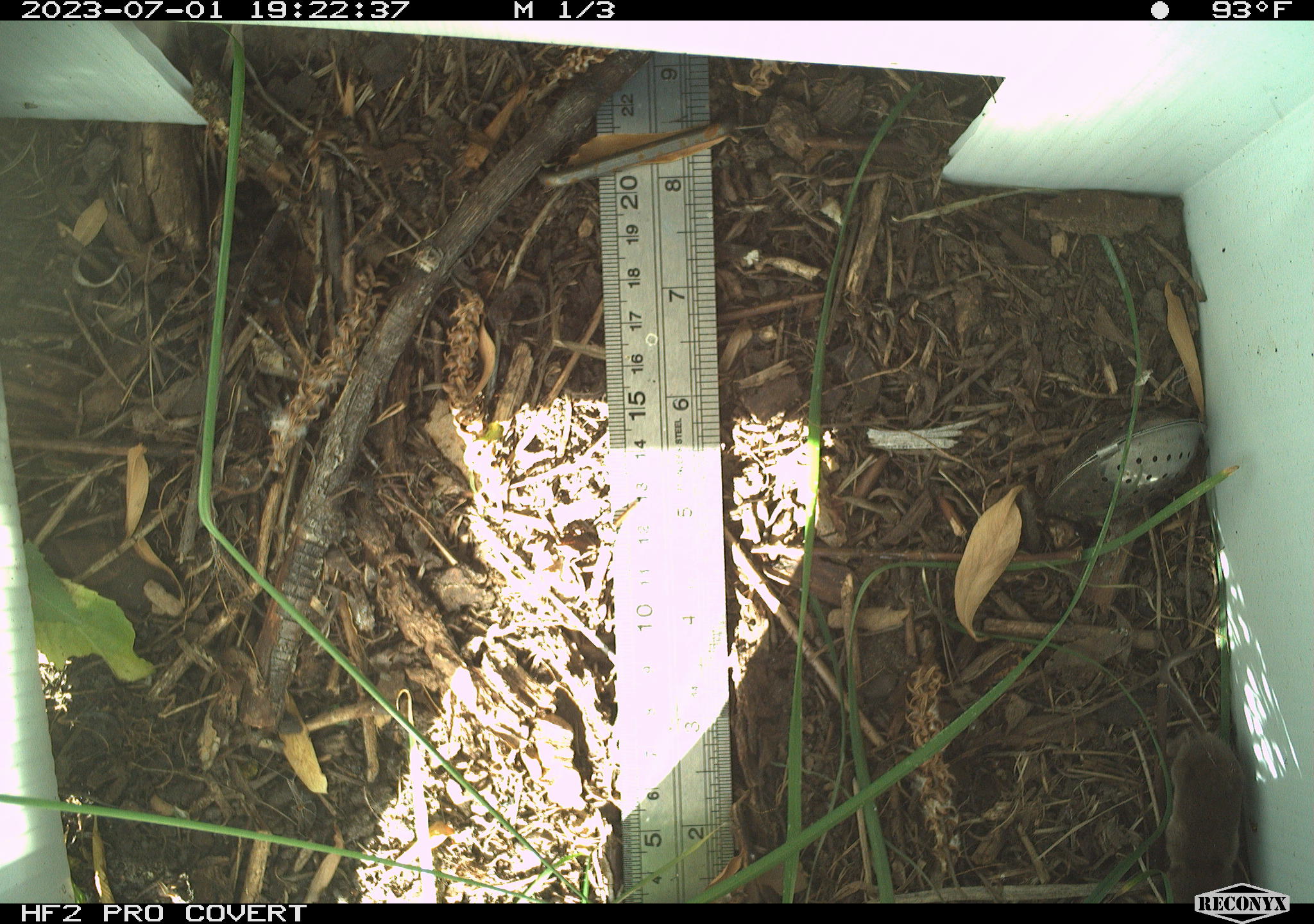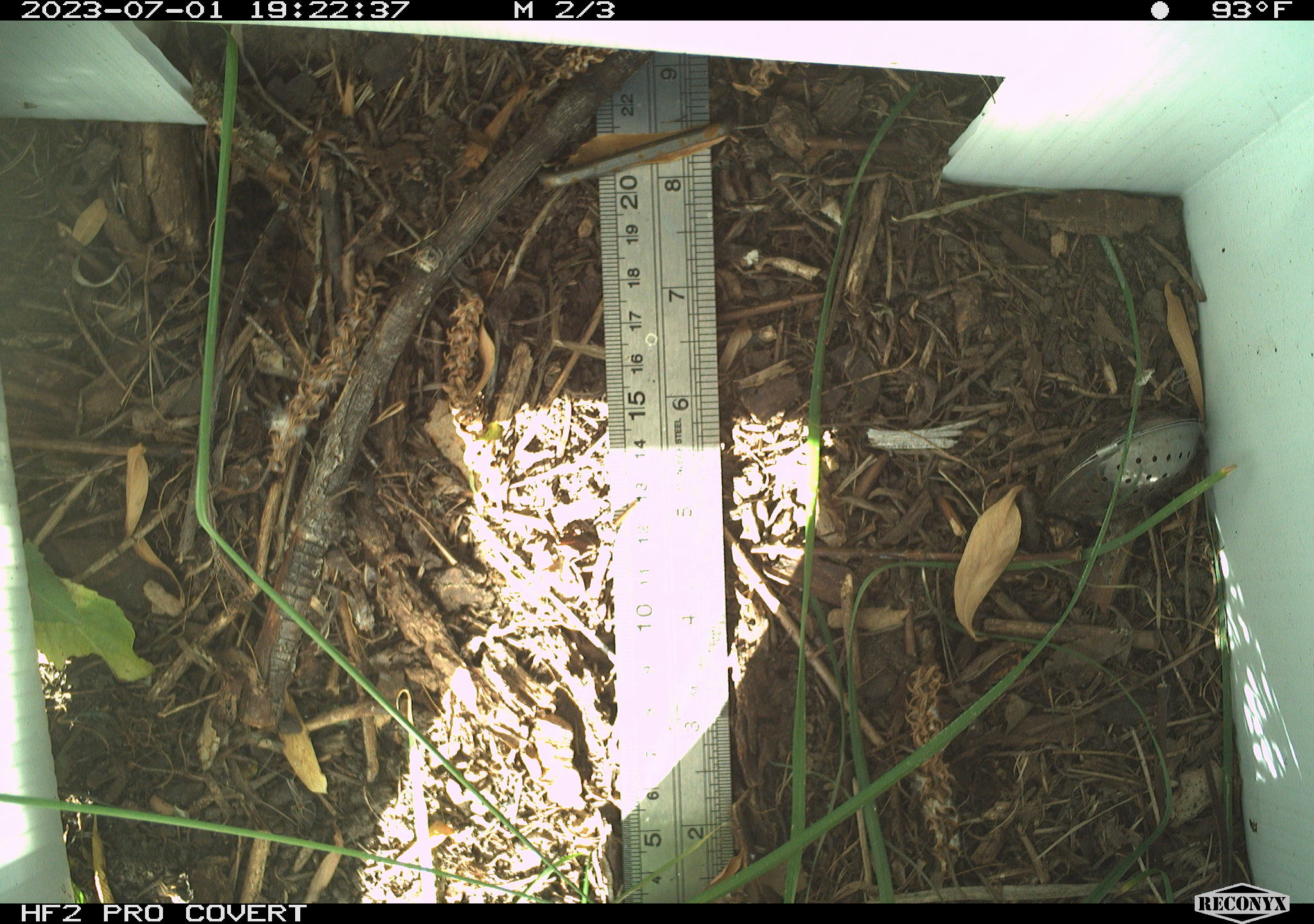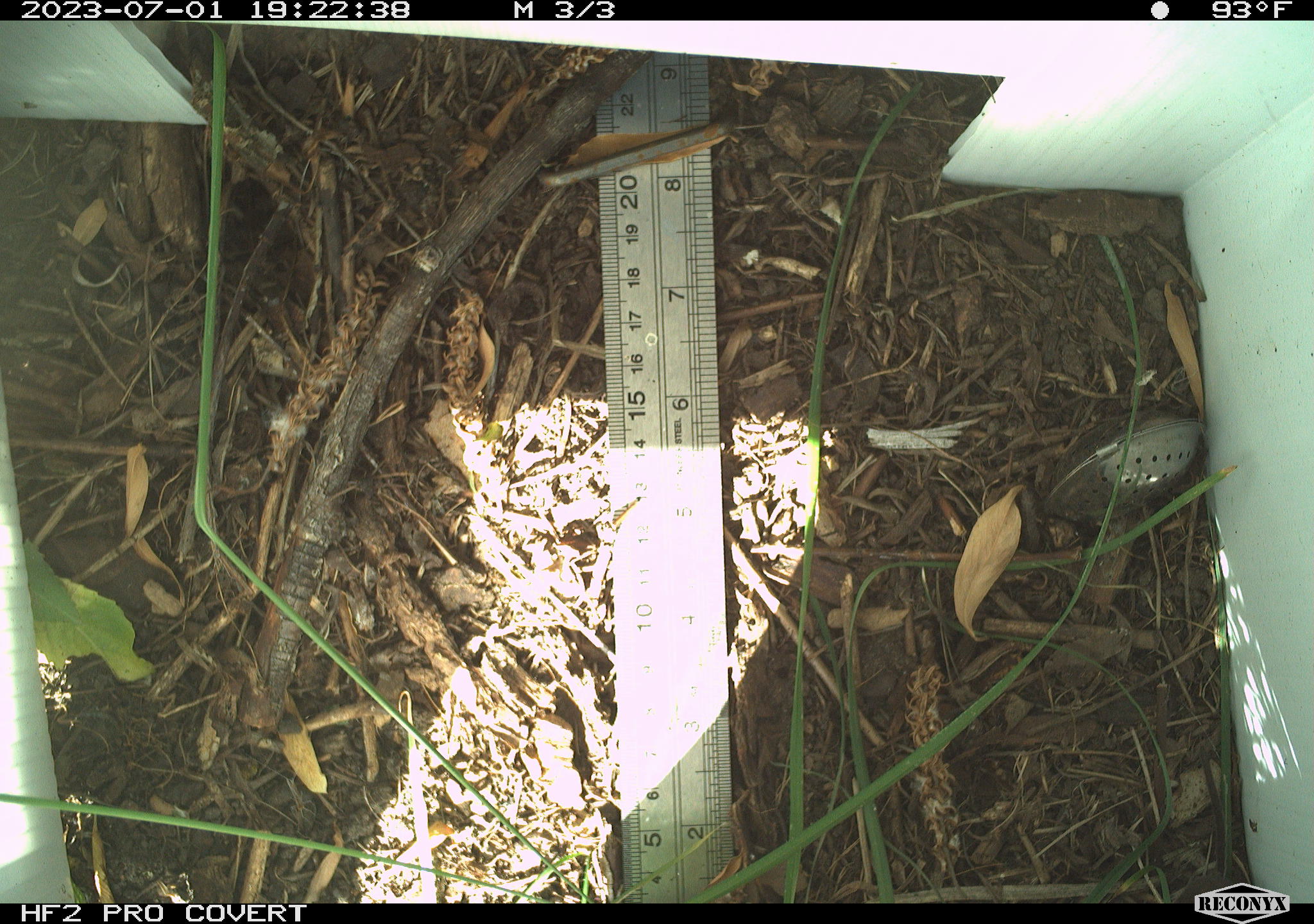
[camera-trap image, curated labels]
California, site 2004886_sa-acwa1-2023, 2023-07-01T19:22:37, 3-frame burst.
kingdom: Animalia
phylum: Chordata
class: Reptilia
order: Squamata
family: Colubridae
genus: Coluber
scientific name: Coluber constrictor mormon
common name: western yellow-bellied racer